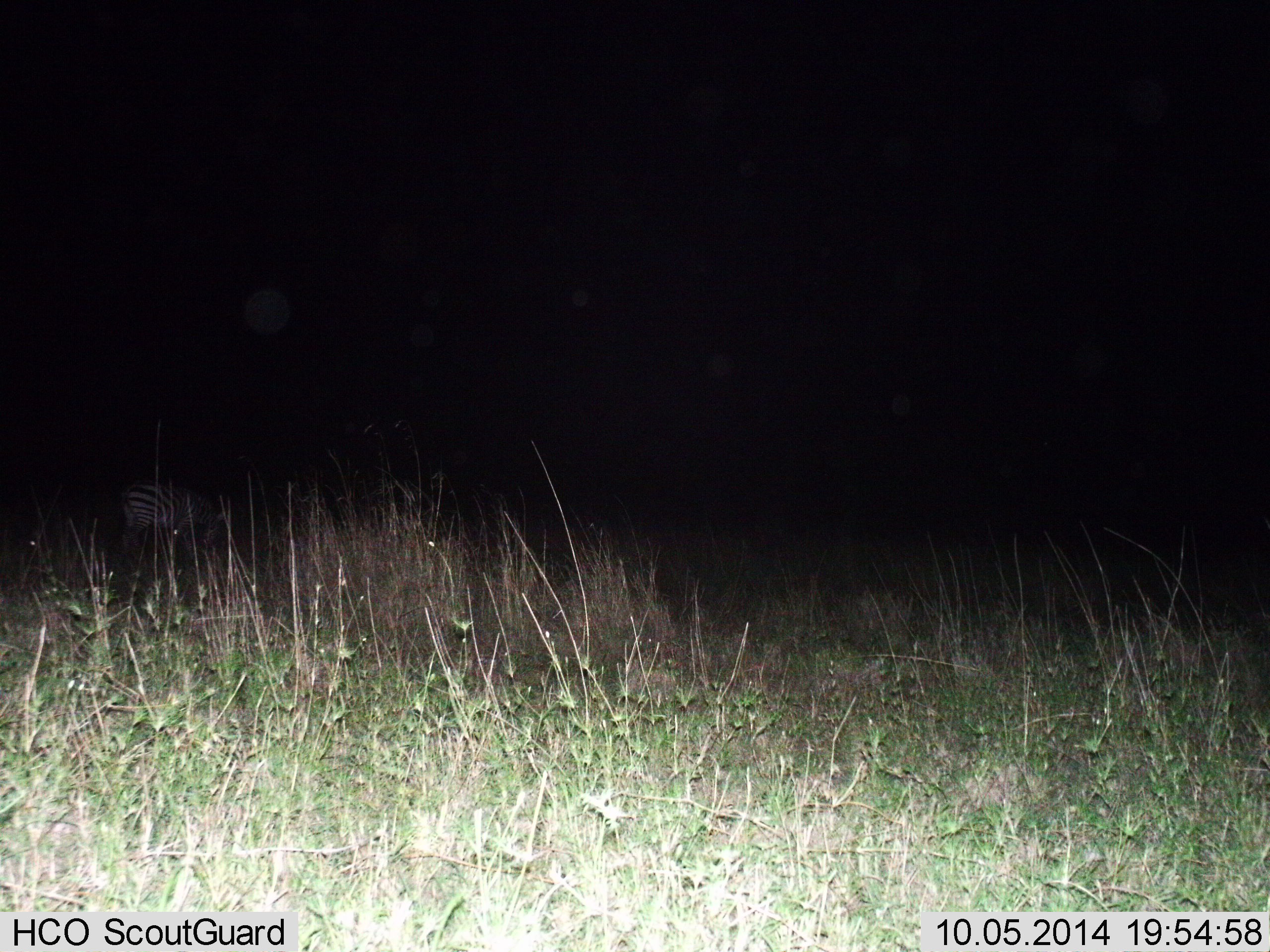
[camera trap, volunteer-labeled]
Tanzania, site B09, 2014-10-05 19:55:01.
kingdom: Animalia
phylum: Chordata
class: Mammalia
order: Perissodactyla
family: Equidae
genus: Equus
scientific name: Equus quagga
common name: plains zebra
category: zebra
Zebra (plains zebra) (Equus quagga), count 1. Behavior (volunteer vote fractions): standing 60%, resting 0%, moving 0%, interacting 0%. Young present (vote fraction): 0%. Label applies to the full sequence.